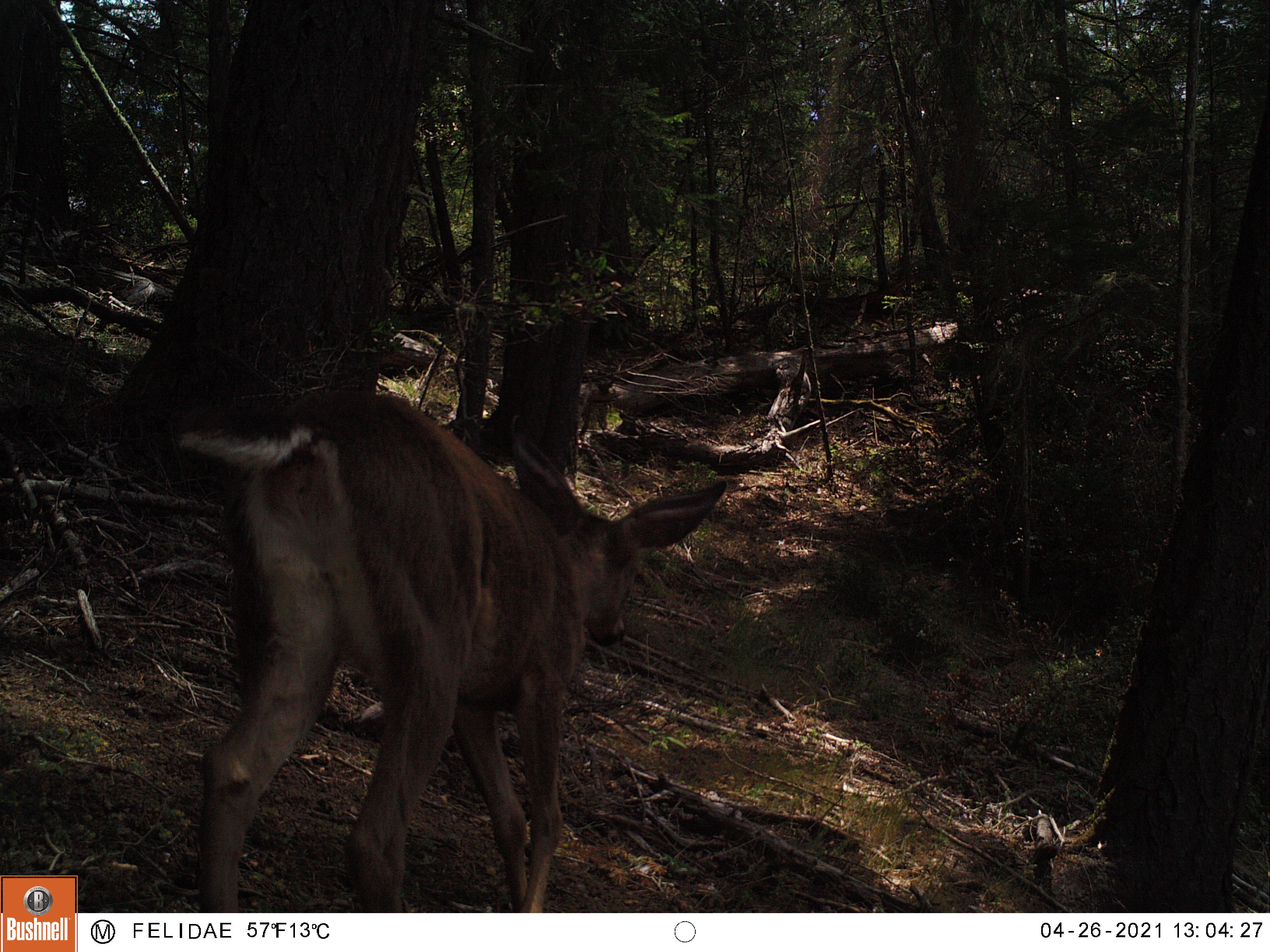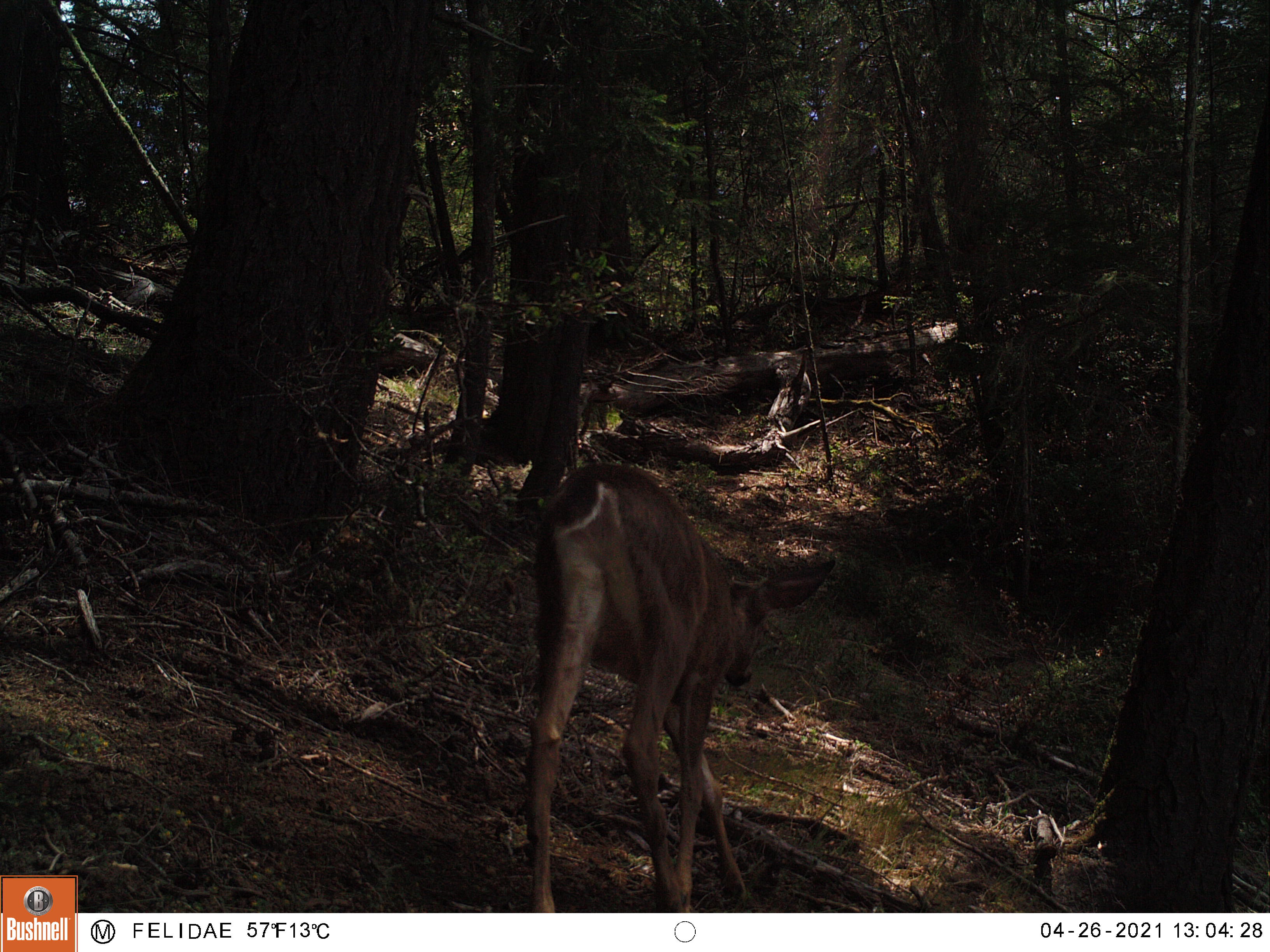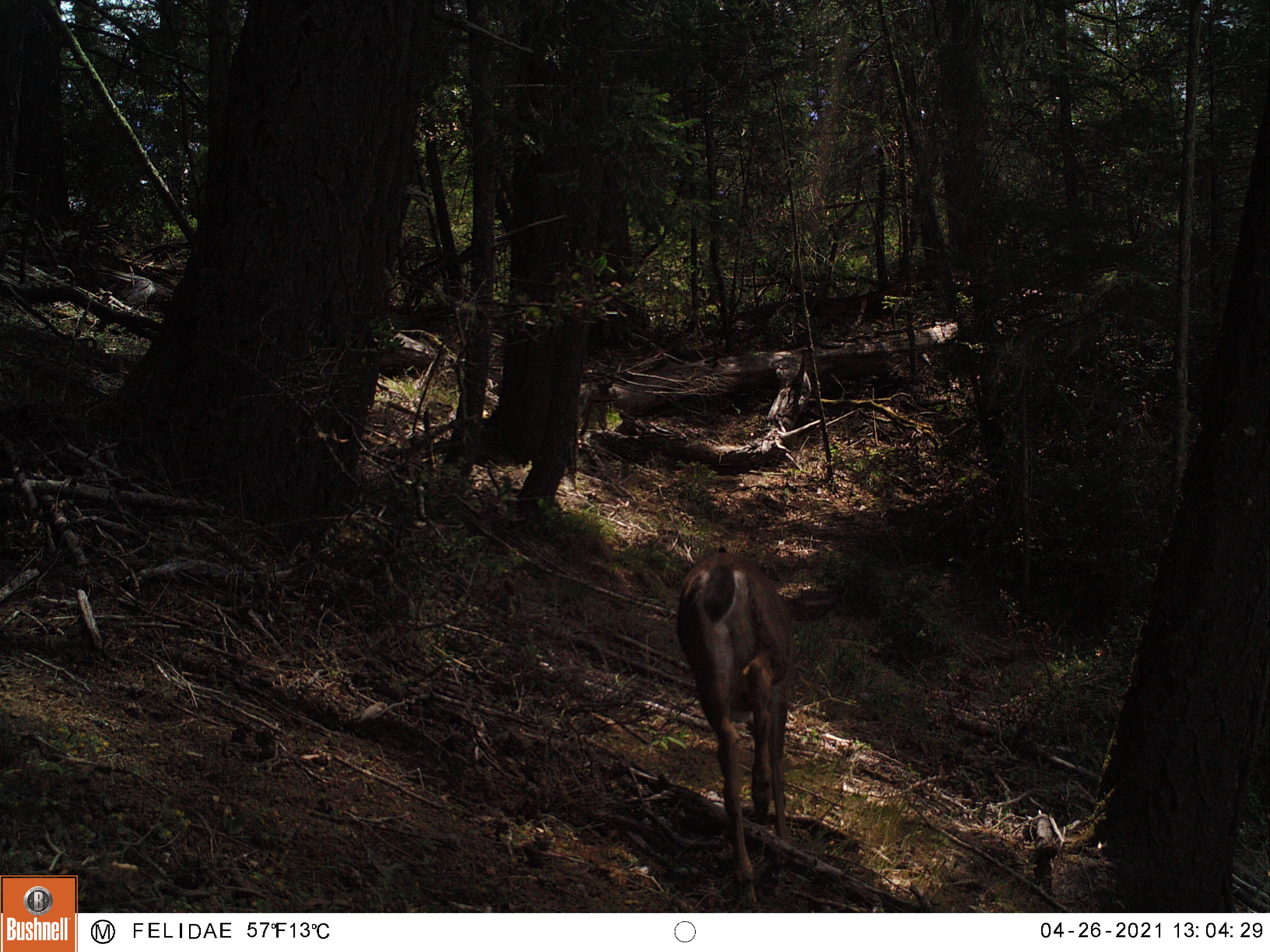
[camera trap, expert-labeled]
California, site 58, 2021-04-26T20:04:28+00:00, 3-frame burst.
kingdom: Animalia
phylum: Chordata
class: Mammalia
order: Artiodactyla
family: Cervidae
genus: Odocoileus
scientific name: Odocoileus hemionus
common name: mule deer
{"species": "mule deer (Odocoileus hemionus)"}